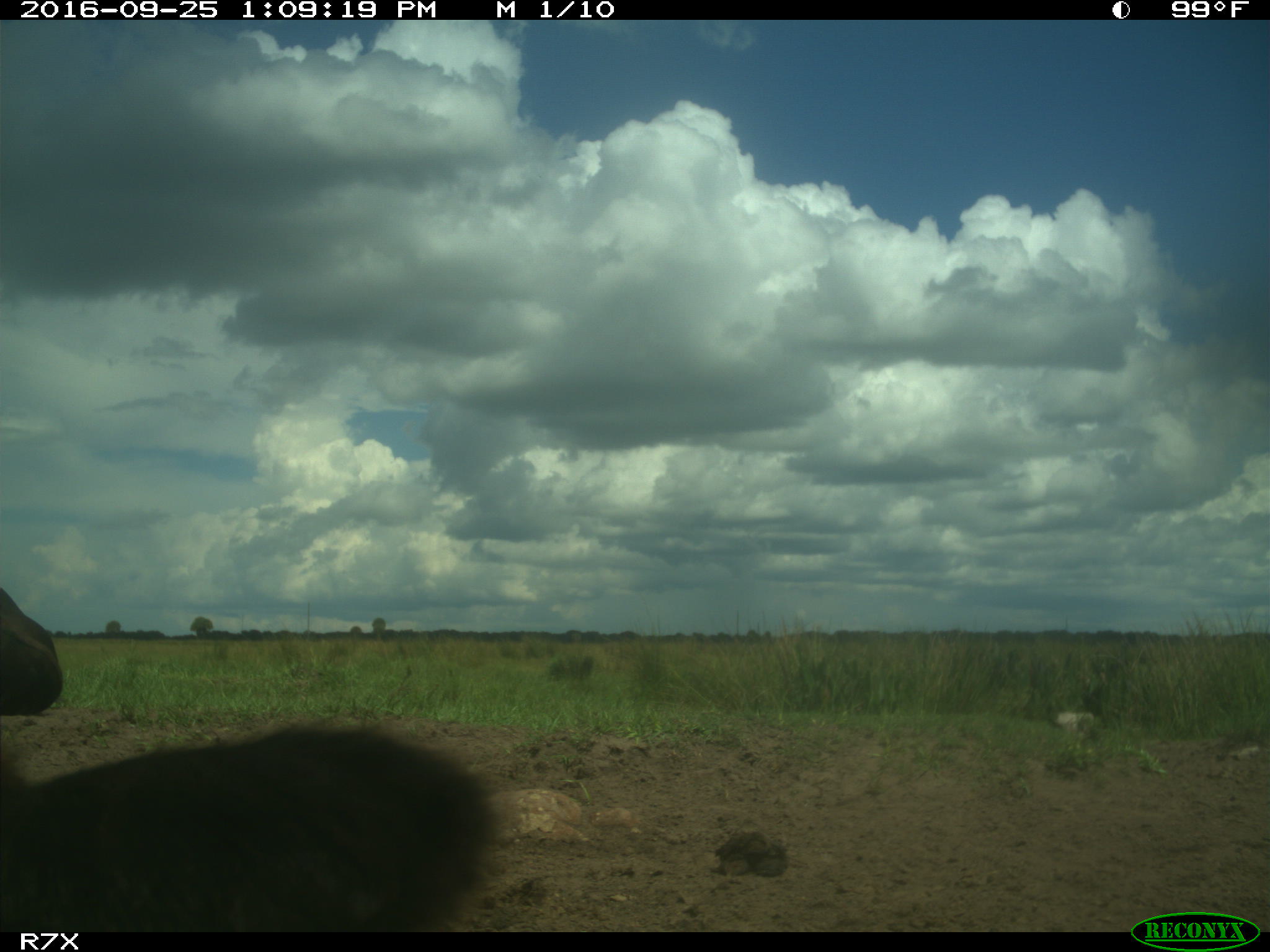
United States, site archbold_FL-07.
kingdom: Animalia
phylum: Chordata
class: Mammalia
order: Artiodactyla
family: Bovidae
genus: Bos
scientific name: Bos taurus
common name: domestic cow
Bos taurus (domestic cow).